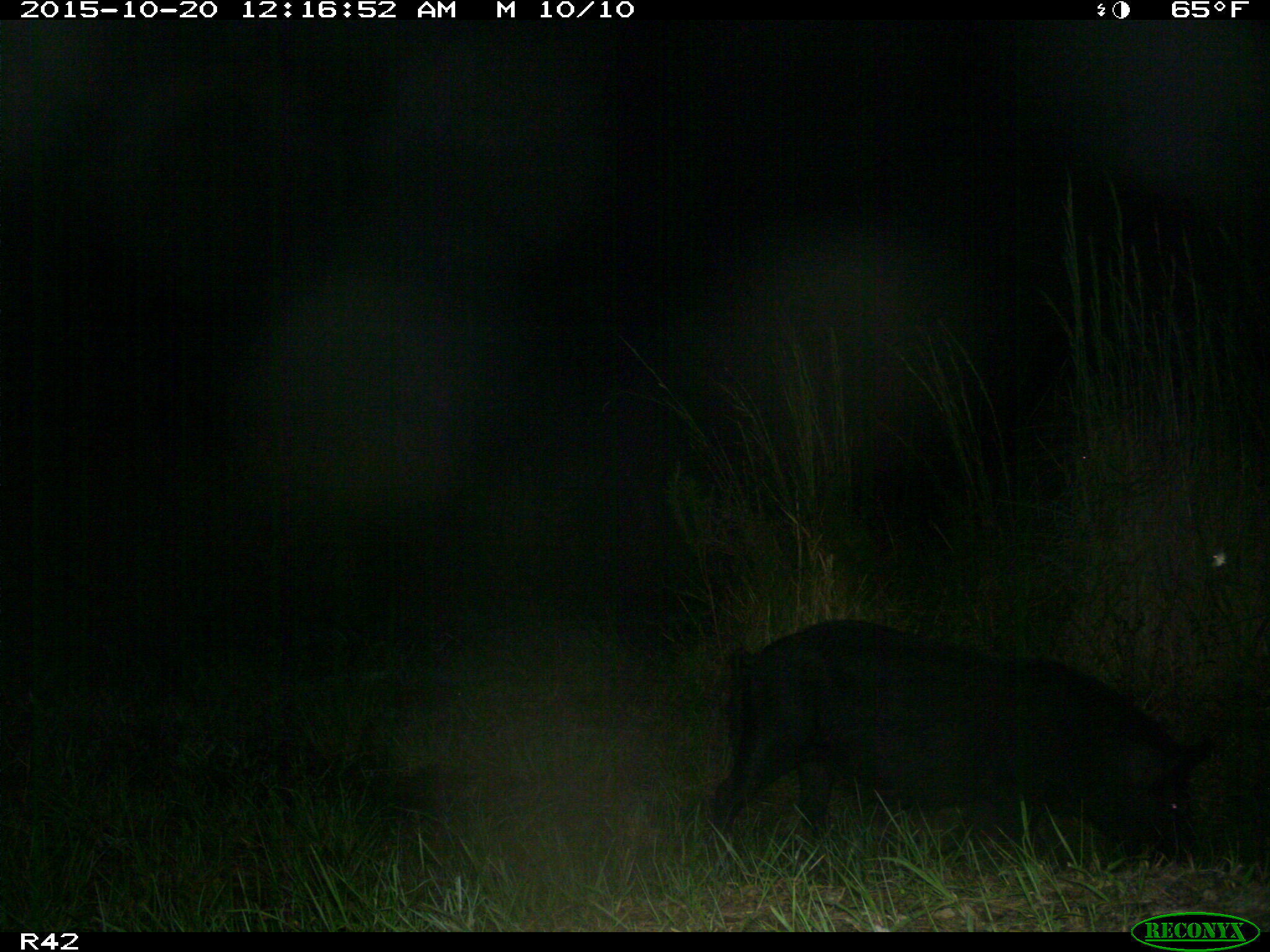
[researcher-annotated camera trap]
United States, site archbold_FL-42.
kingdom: Animalia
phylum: Chordata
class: Mammalia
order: Artiodactyla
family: Suidae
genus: Sus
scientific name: Sus scrofa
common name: wild boar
Sus scrofa (wild boar).